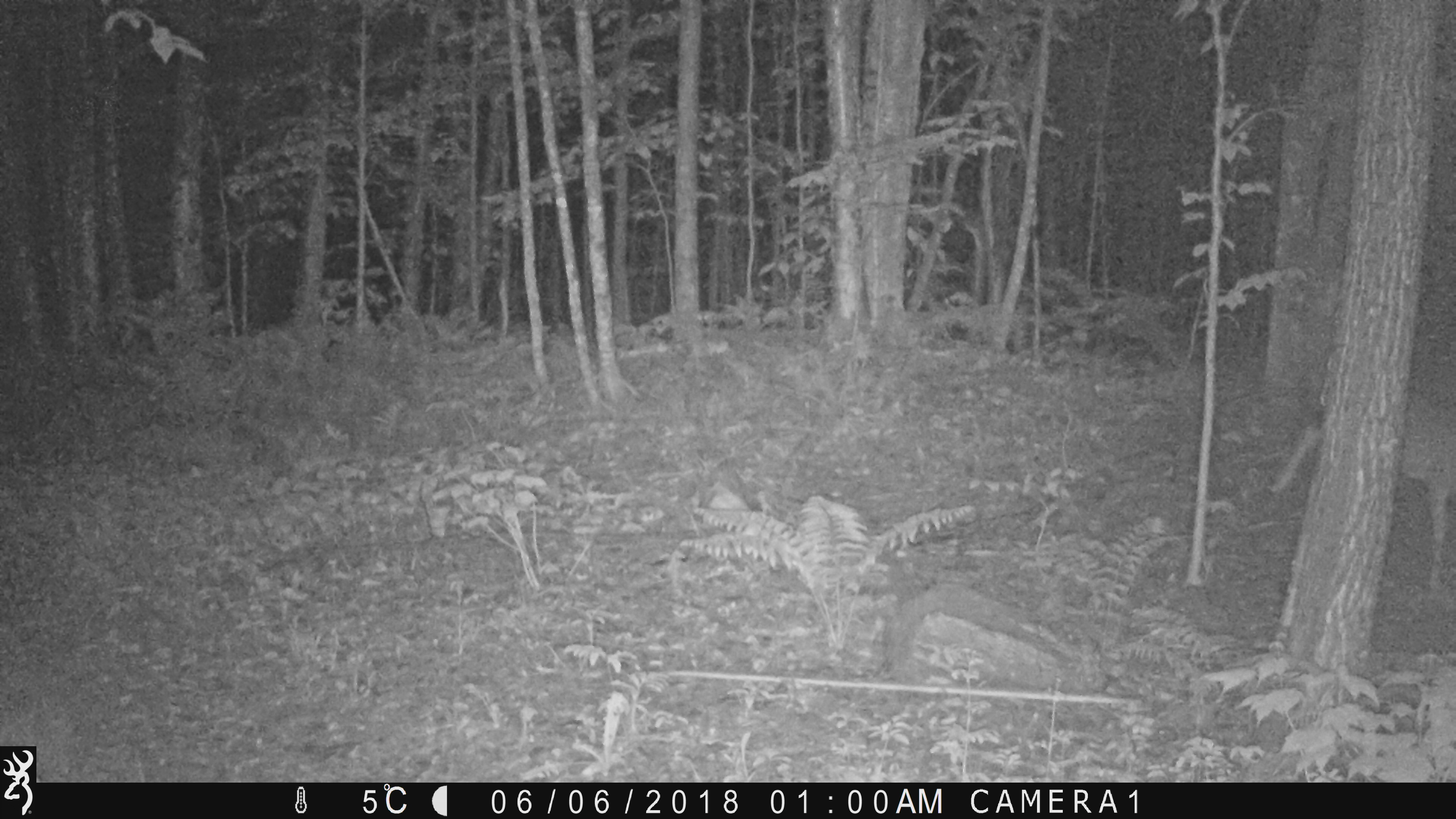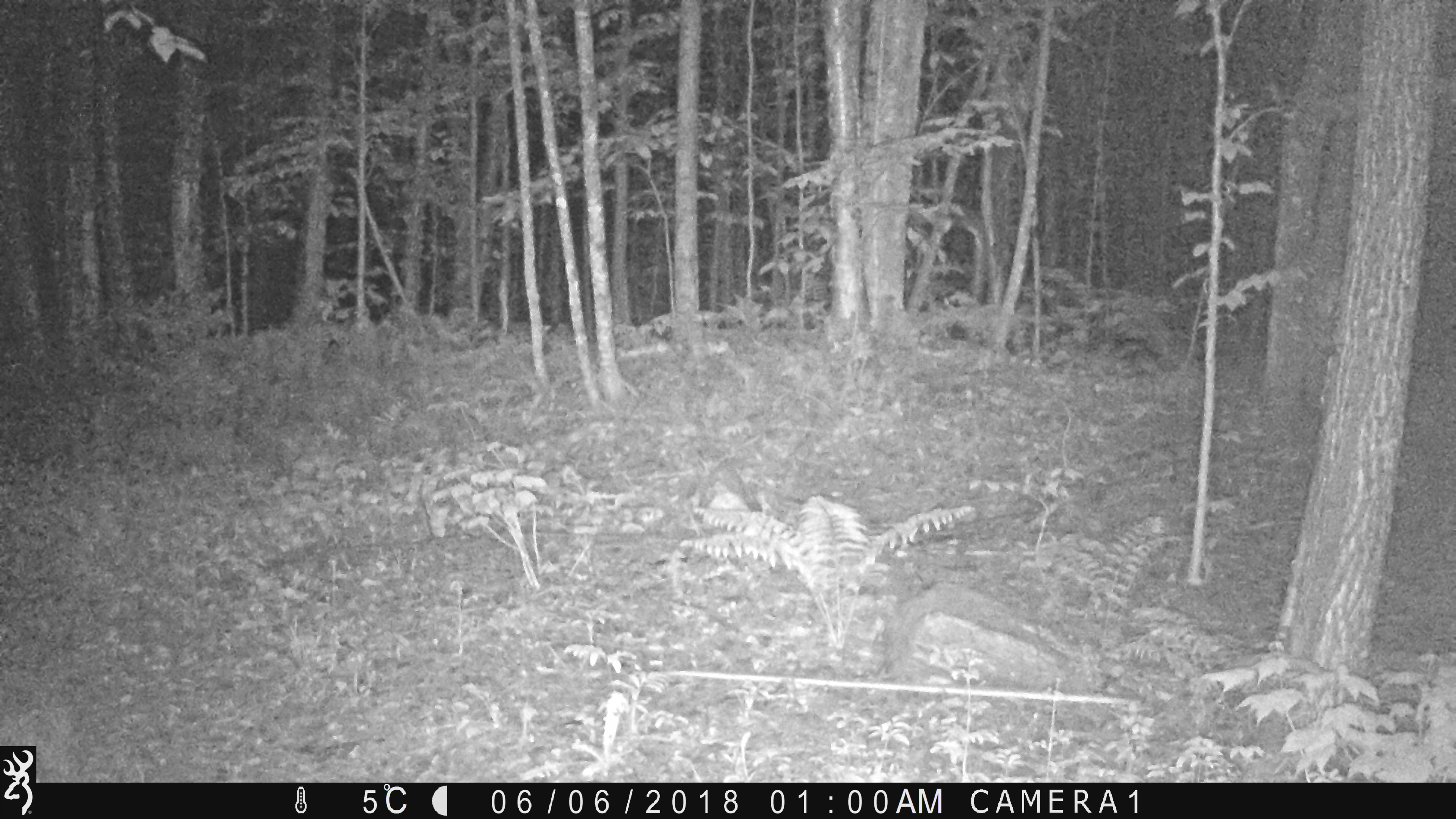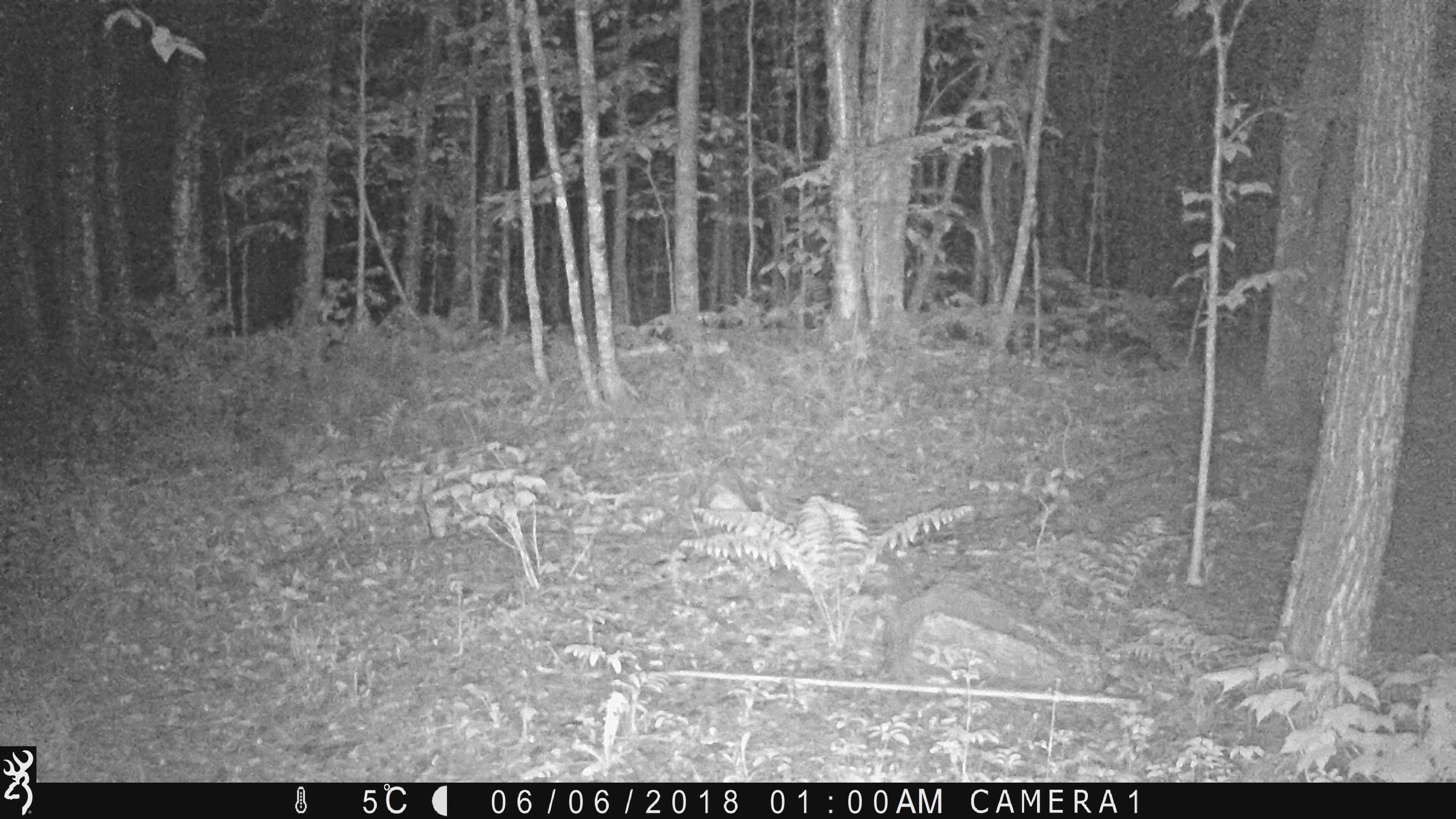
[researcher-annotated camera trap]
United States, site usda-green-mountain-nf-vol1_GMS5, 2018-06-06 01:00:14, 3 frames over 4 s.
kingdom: Animalia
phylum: Chordata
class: Mammalia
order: Artiodactyla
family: Cervidae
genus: Odocoileus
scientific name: Odocoileus virginianus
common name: white-tailed deer